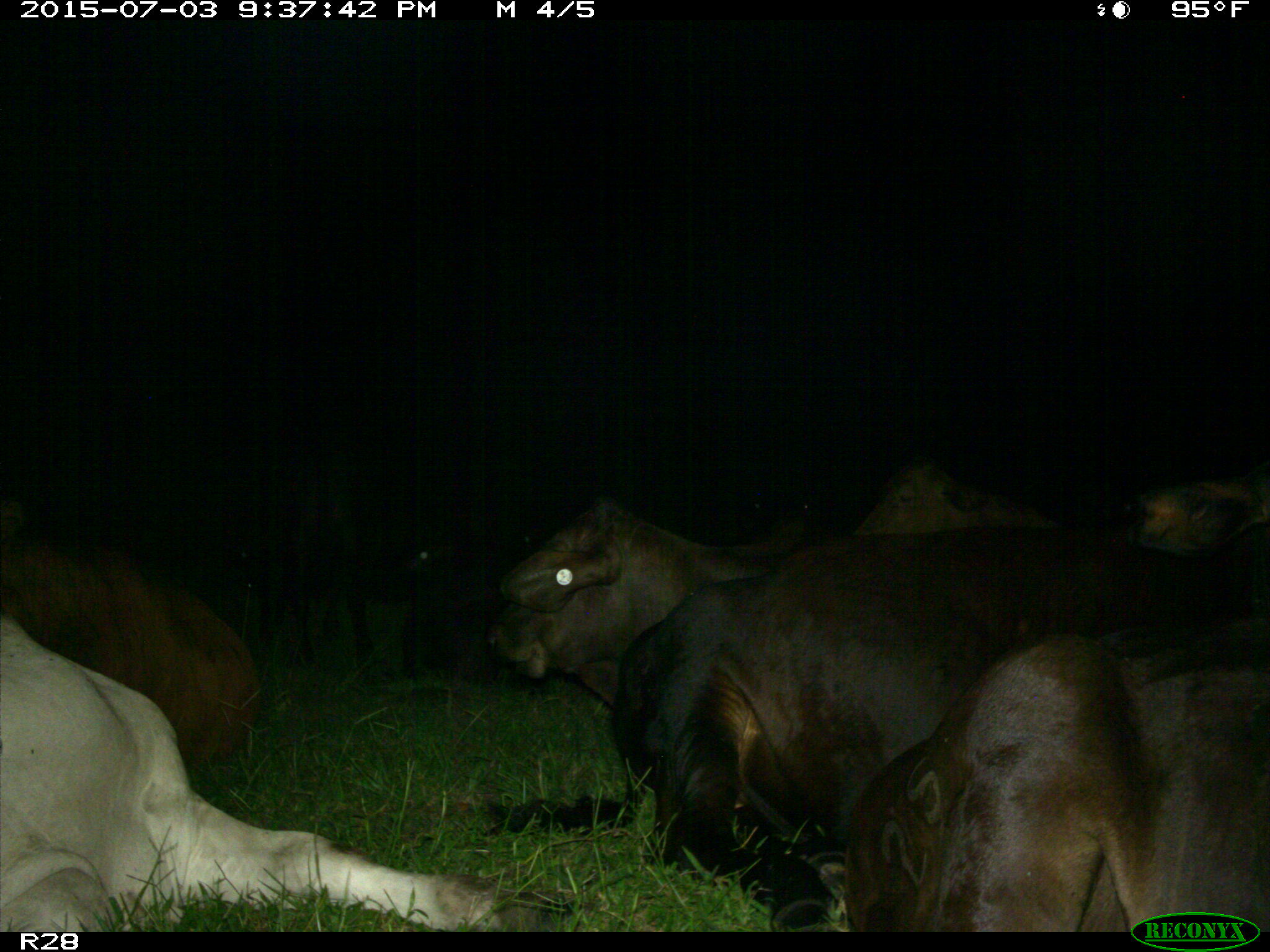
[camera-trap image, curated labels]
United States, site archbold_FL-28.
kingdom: Animalia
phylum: Chordata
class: Mammalia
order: Artiodactyla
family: Bovidae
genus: Bos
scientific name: Bos taurus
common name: domestic cow